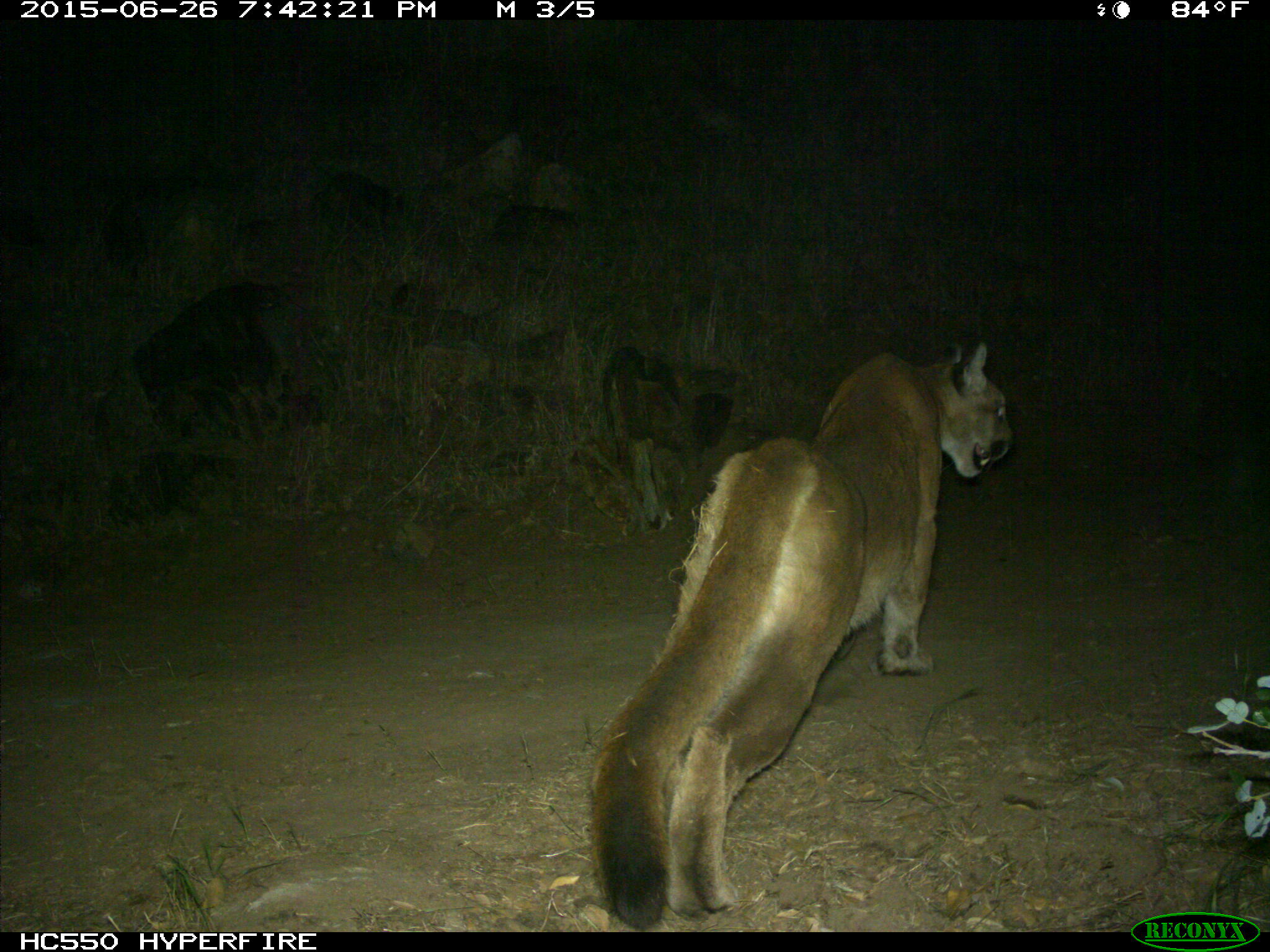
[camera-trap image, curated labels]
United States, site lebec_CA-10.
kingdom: Animalia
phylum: Chordata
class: Mammalia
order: Carnivora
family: Felidae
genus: Puma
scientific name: Puma concolor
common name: mountain lion